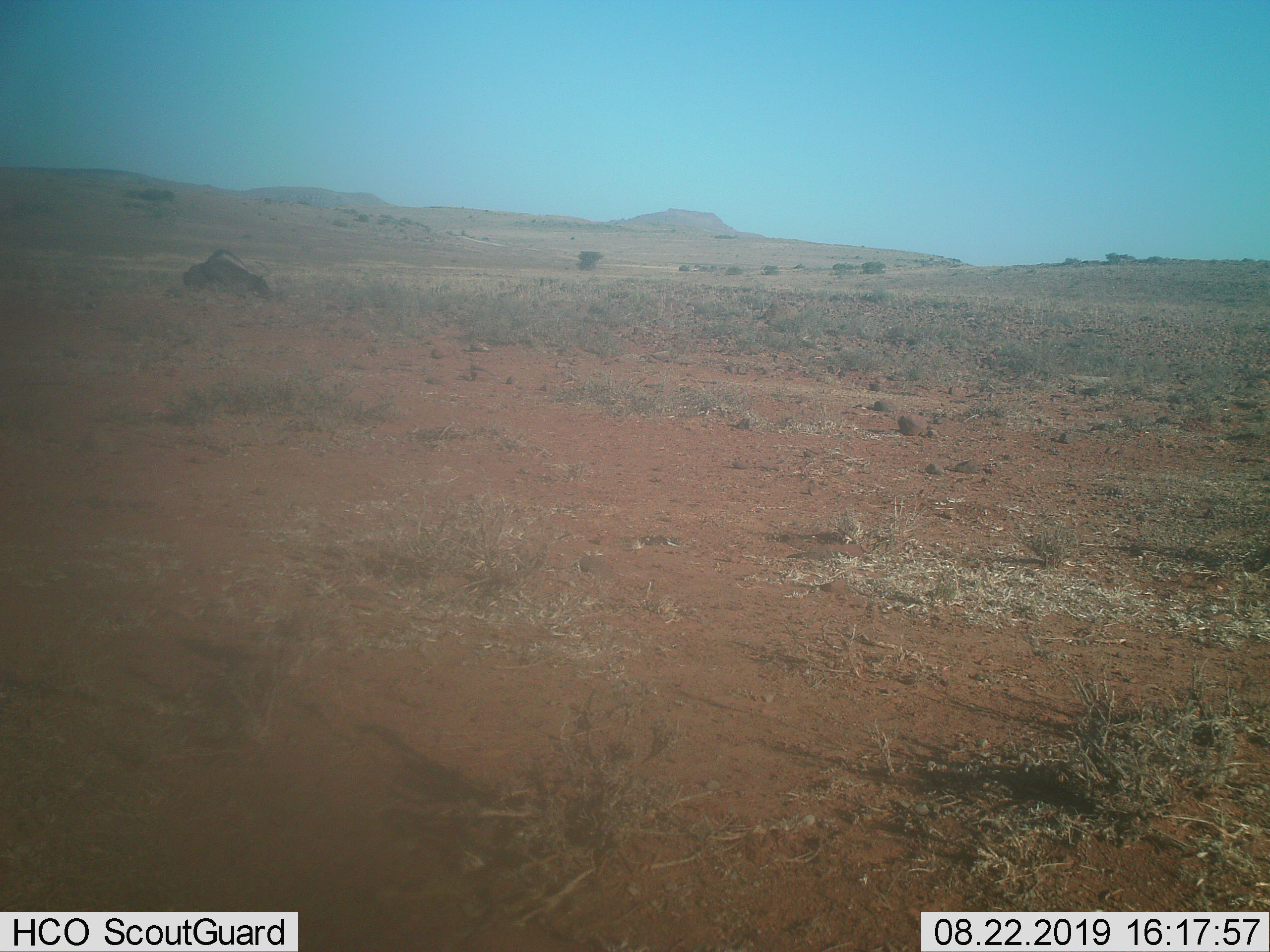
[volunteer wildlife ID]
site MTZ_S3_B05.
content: unidentified animal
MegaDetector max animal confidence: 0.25